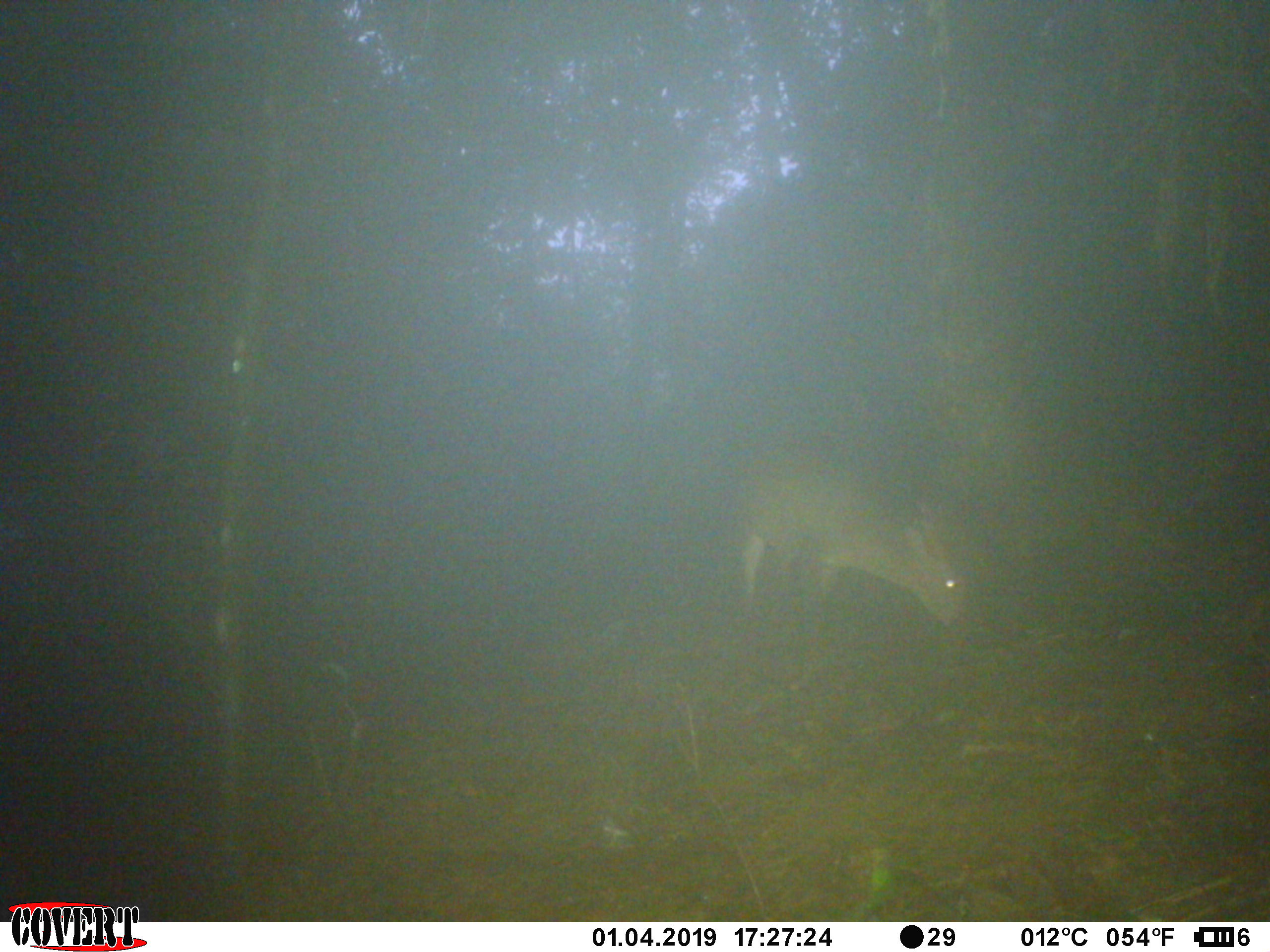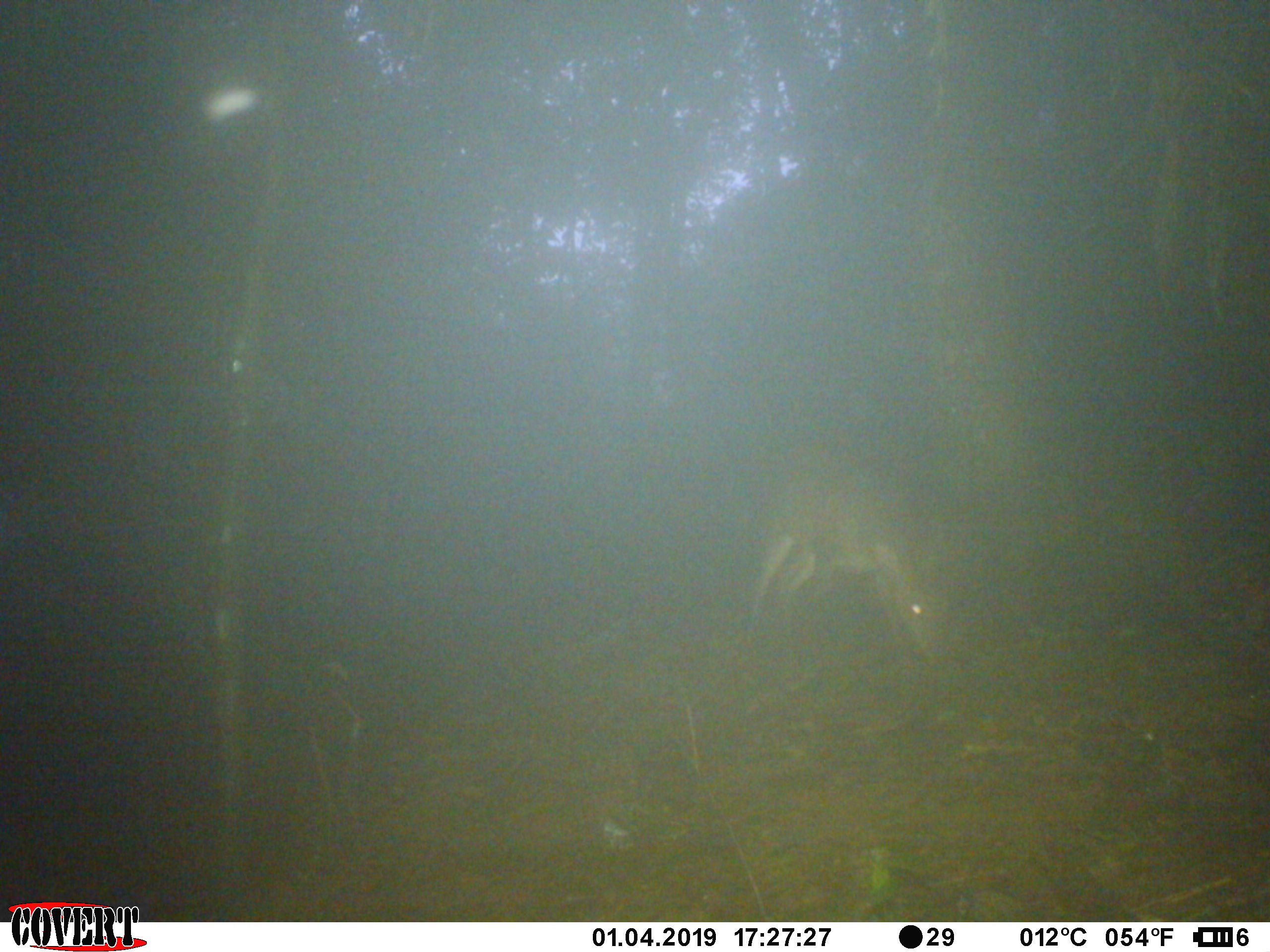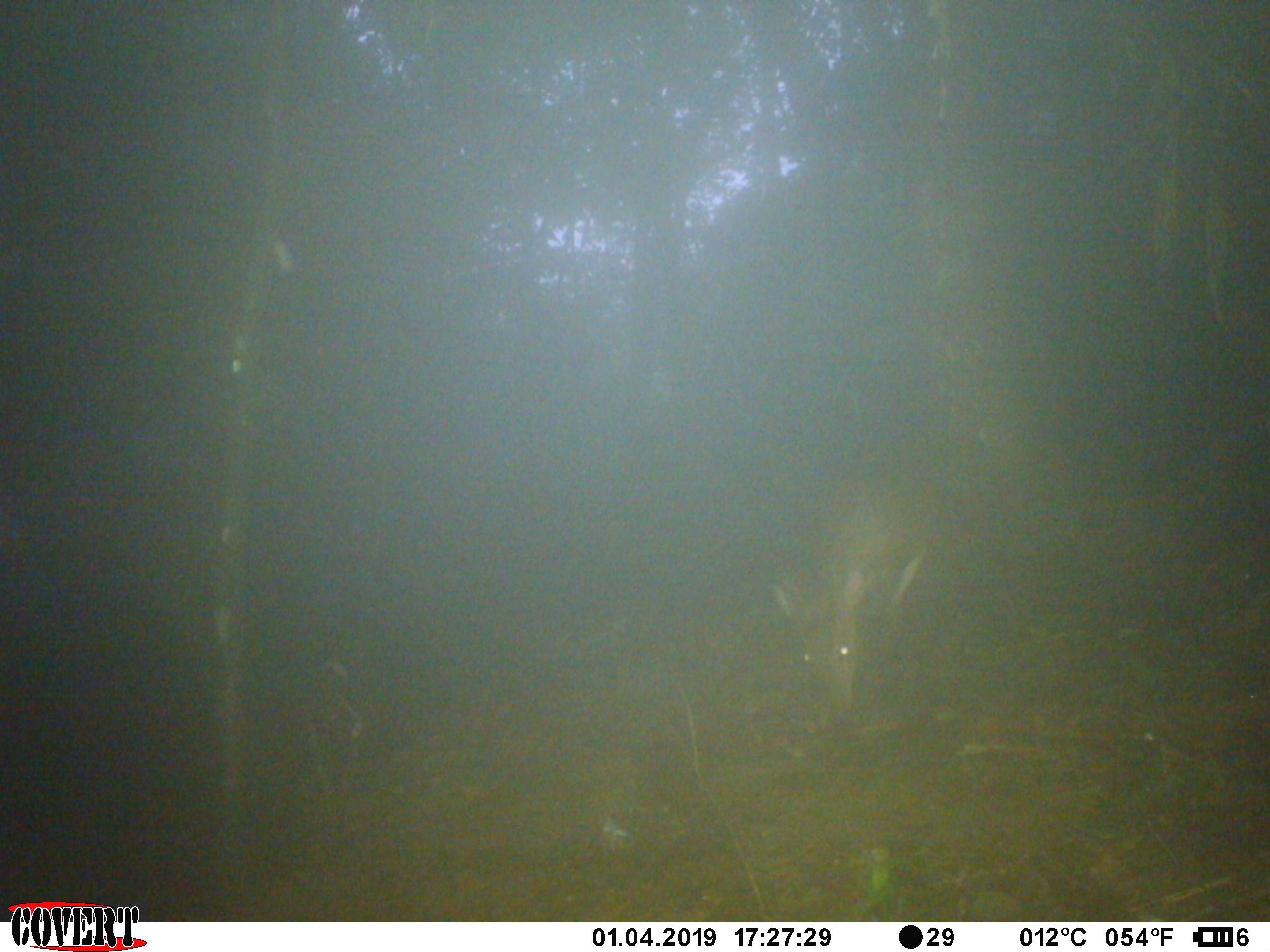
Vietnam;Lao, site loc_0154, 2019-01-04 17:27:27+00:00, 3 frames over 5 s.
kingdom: Animalia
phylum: Chordata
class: Mammalia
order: Artiodactyla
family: Cervidae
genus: Muntiacus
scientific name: Muntiacus vuquangensis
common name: large-antlered muntjac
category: large antlered muntjac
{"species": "large antlered muntjac (large-antlered muntjac) (Muntiacus vuquangensis)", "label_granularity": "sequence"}